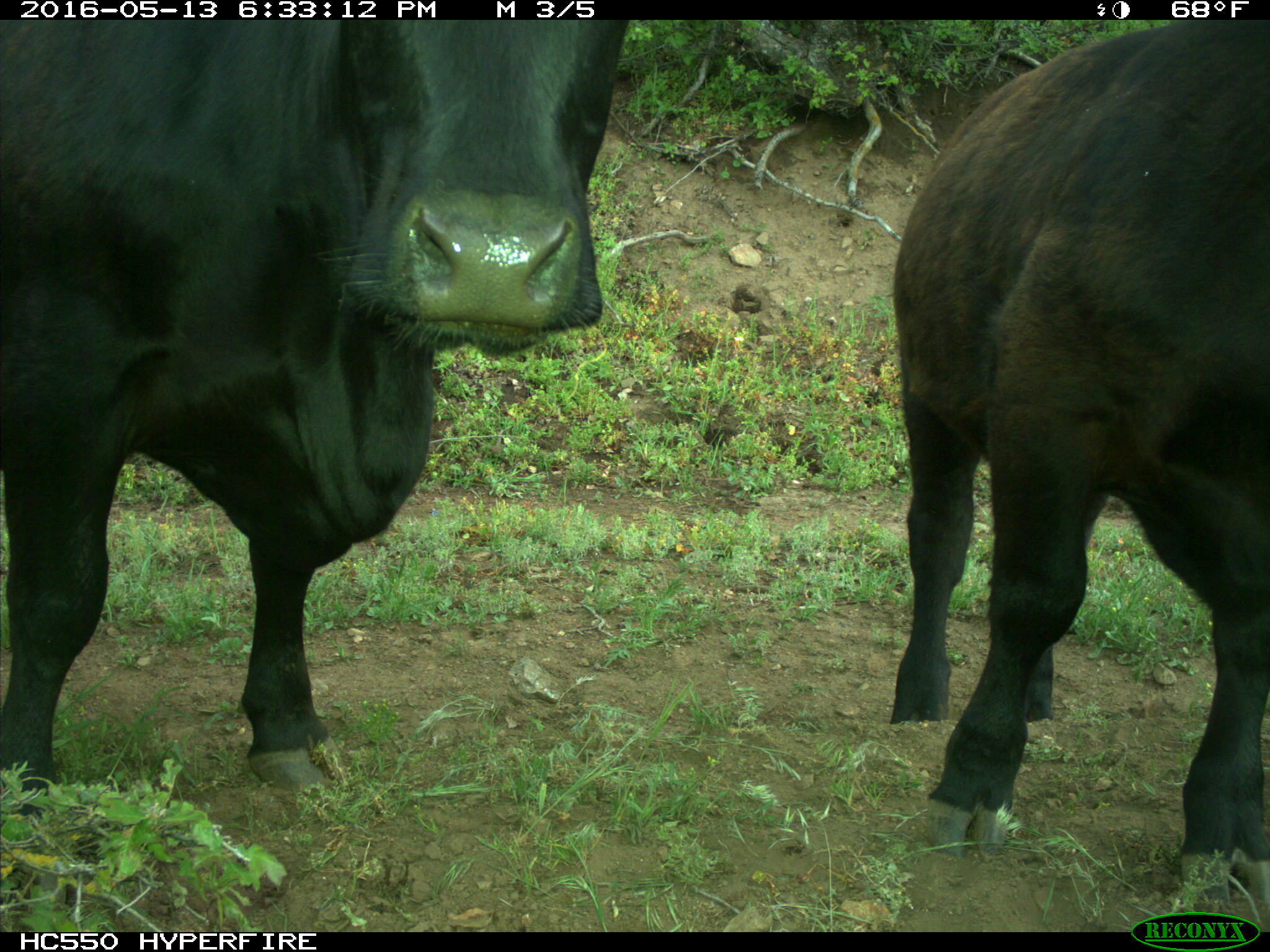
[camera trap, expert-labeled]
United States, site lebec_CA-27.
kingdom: Animalia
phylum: Chordata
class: Mammalia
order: Artiodactyla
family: Bovidae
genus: Bos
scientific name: Bos taurus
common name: domestic cow